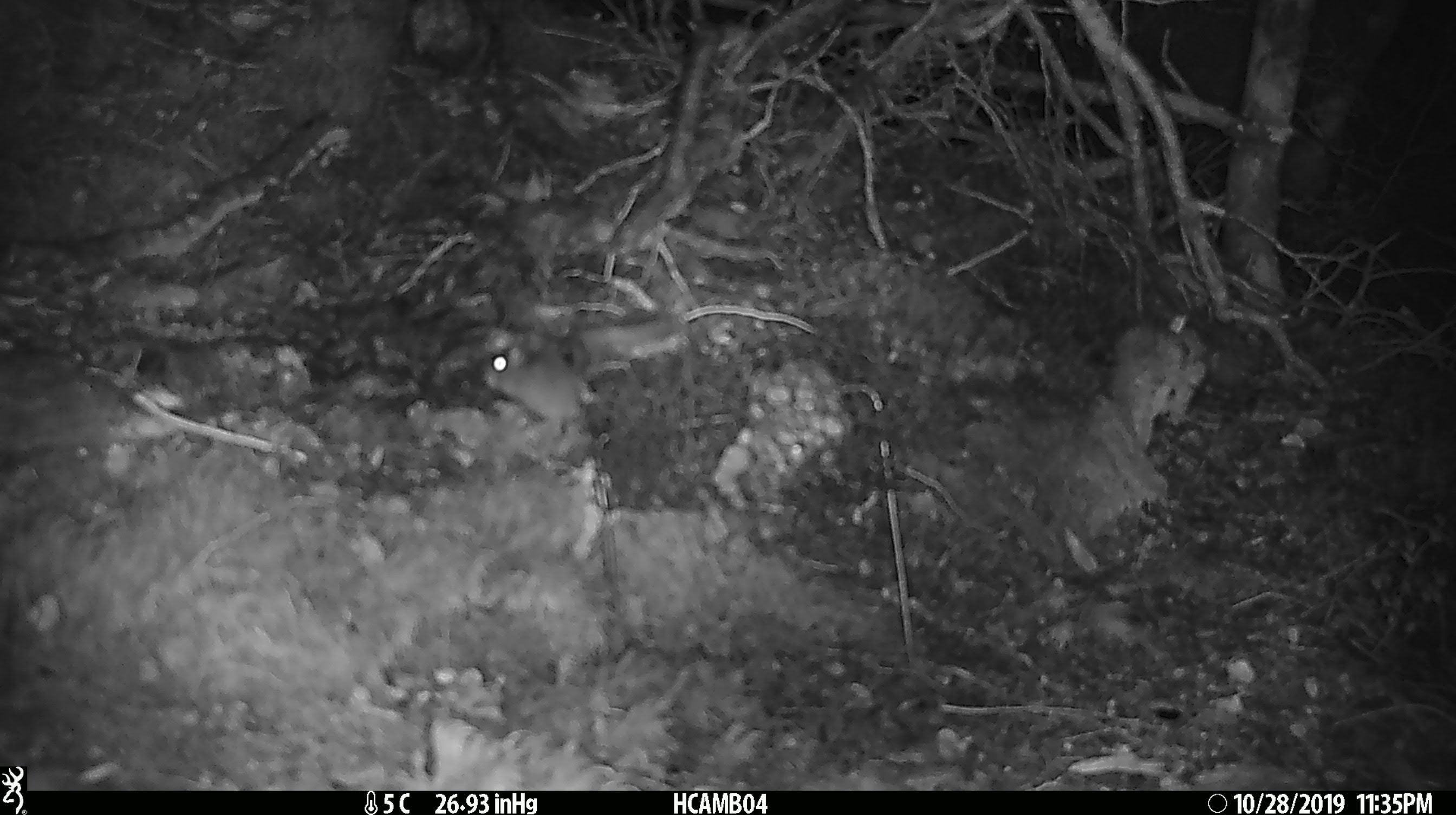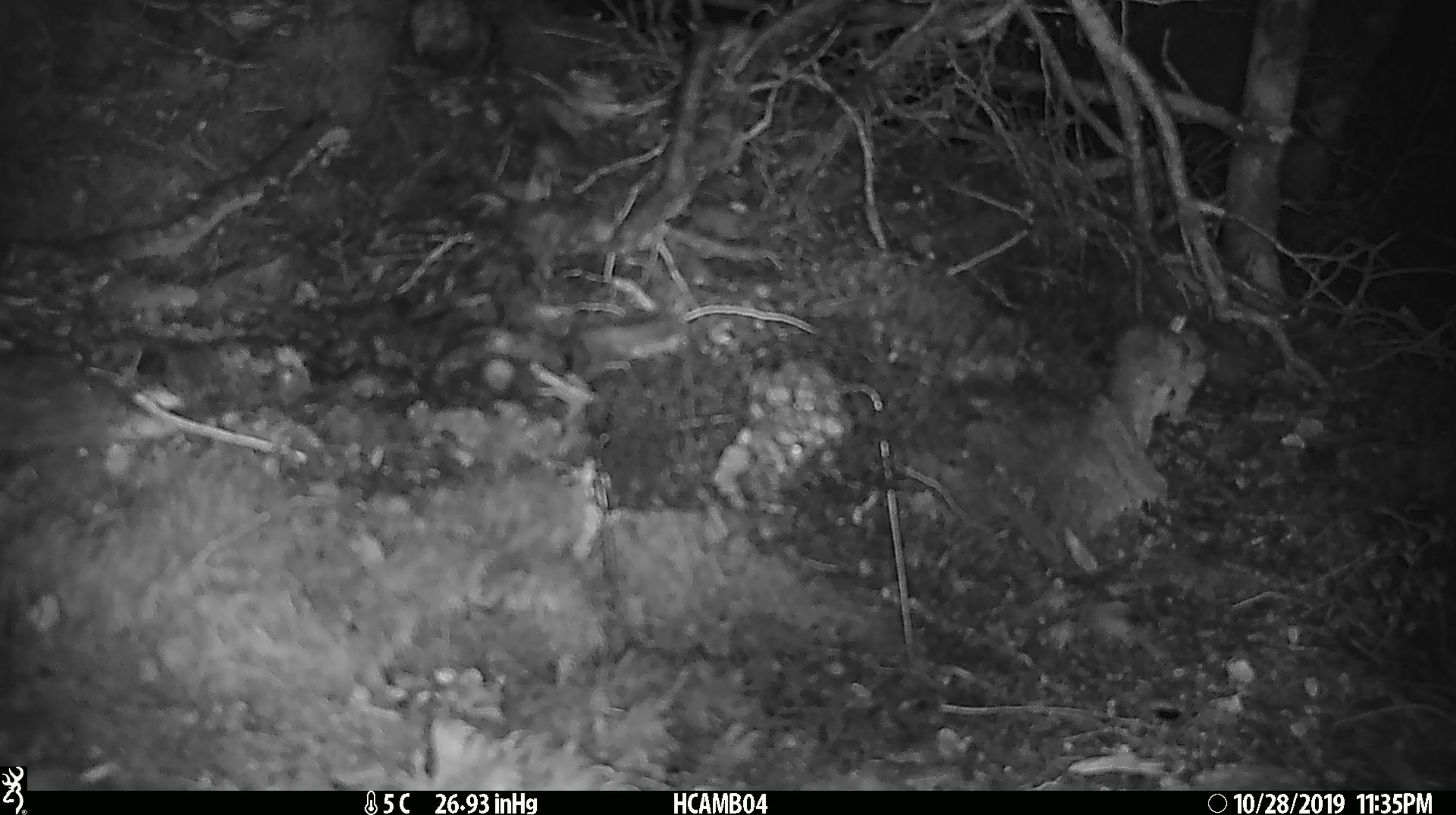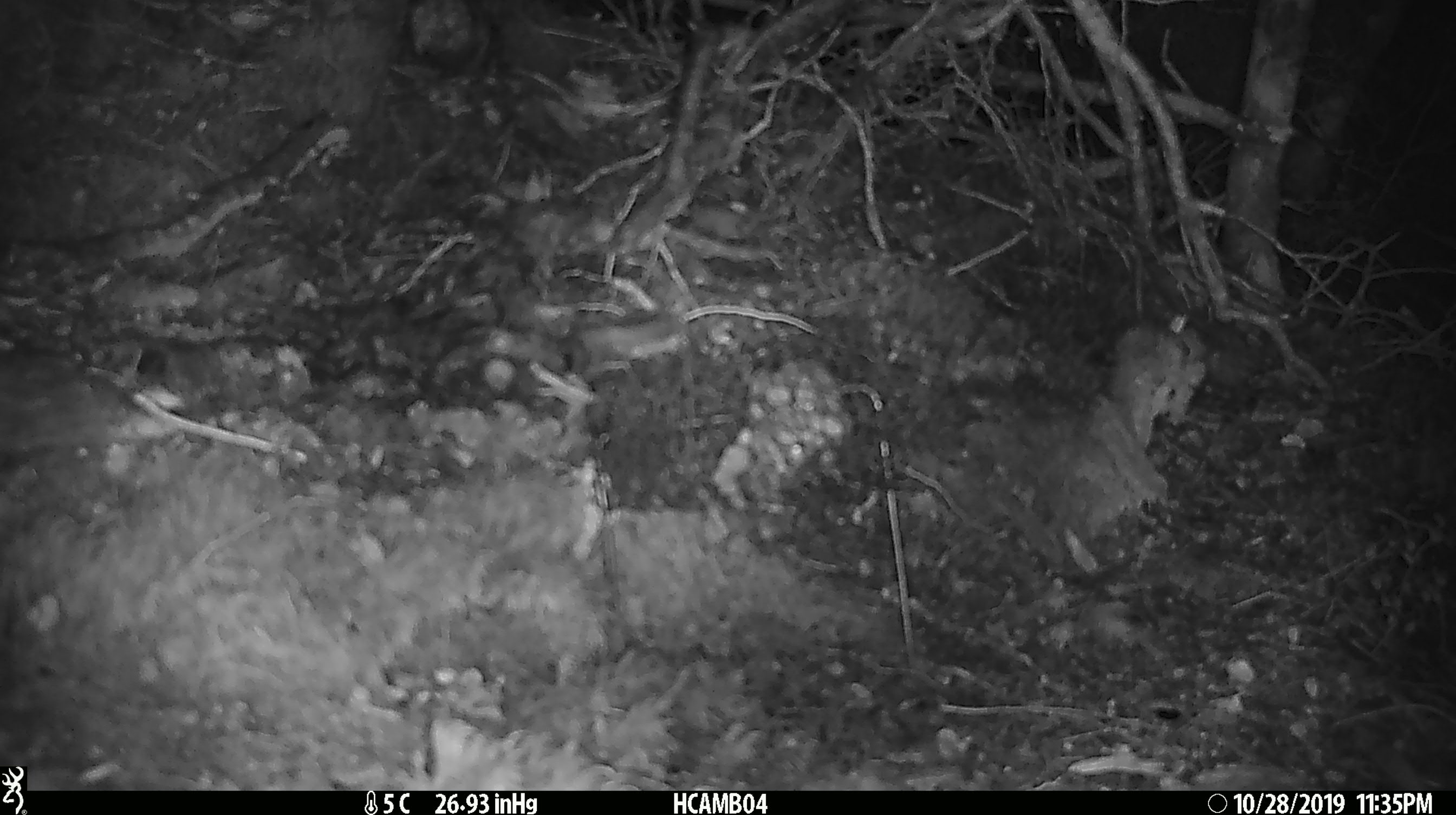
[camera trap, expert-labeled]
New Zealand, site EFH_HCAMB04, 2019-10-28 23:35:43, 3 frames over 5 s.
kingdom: Animalia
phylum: Chordata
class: Mammalia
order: Rodentia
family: Muridae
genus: Mus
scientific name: Mus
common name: mouse